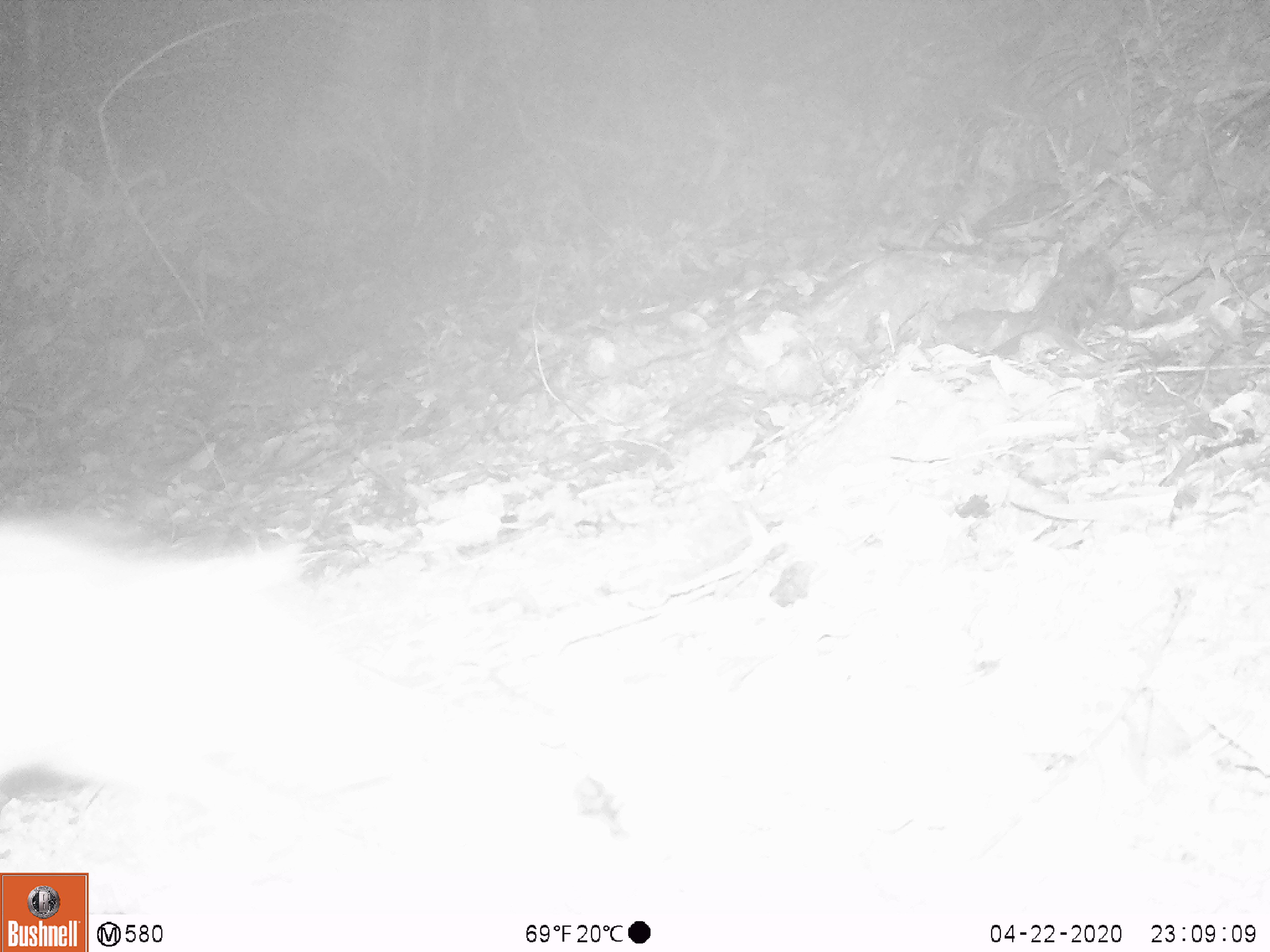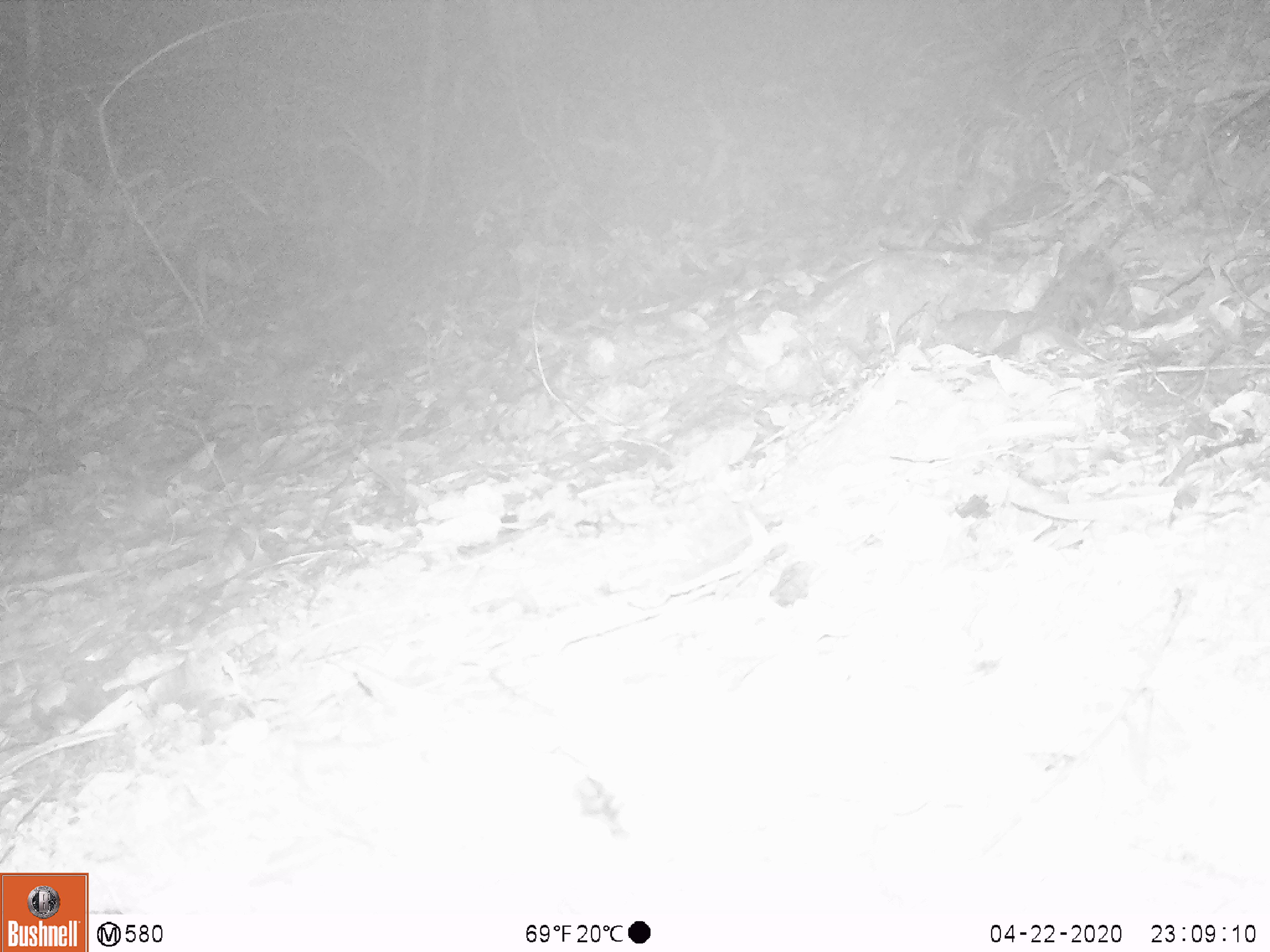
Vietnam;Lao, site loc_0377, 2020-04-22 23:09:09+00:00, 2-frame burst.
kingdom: Animalia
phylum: Chordata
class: Mammalia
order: Carnivora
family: Mustelidae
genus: Melogale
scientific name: Melogale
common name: ferret badger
Ferret badger (Melogale). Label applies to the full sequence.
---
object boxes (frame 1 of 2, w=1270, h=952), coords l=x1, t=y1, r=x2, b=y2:
ferret badger: l=0, t=508, r=387, b=816